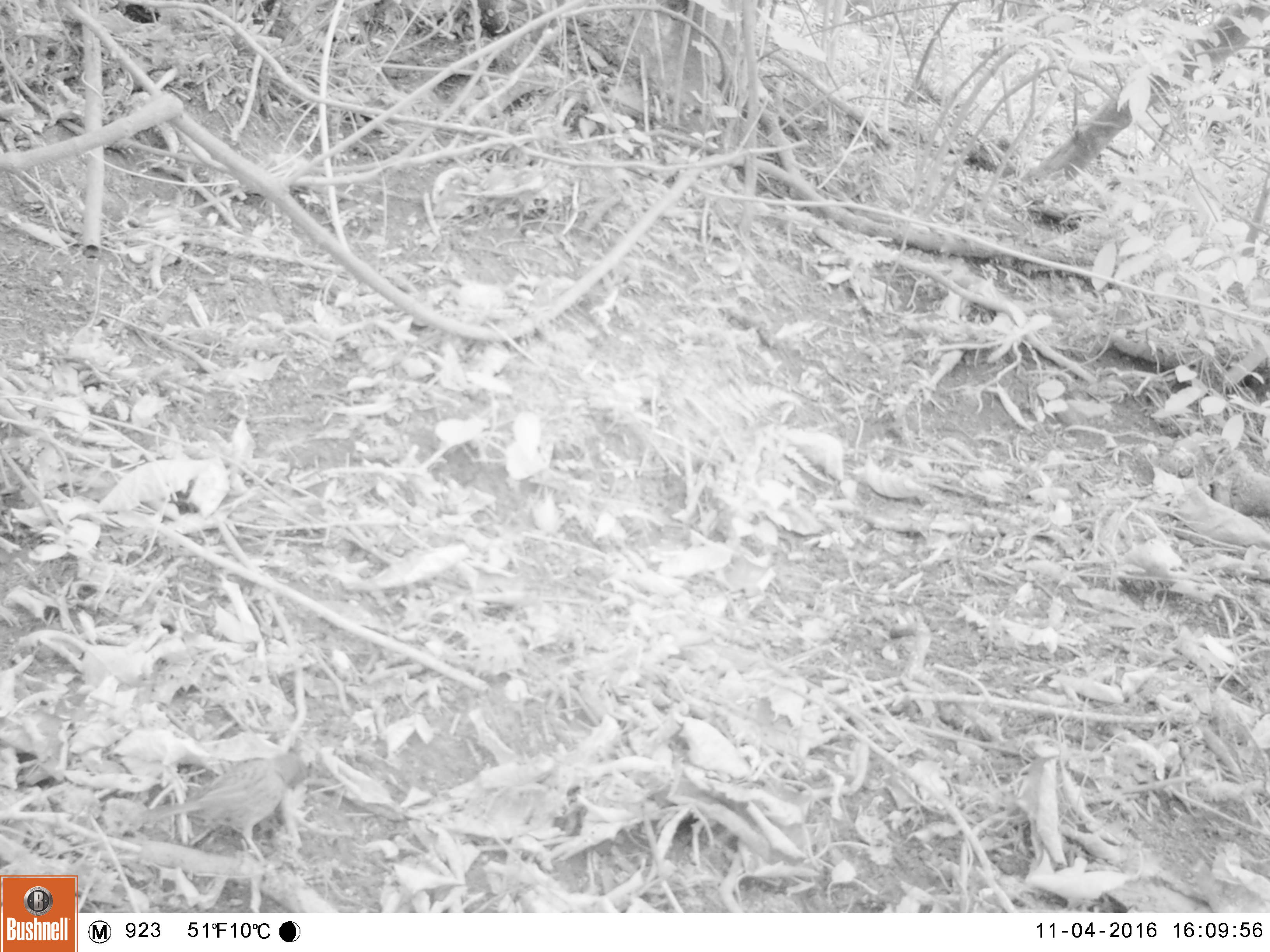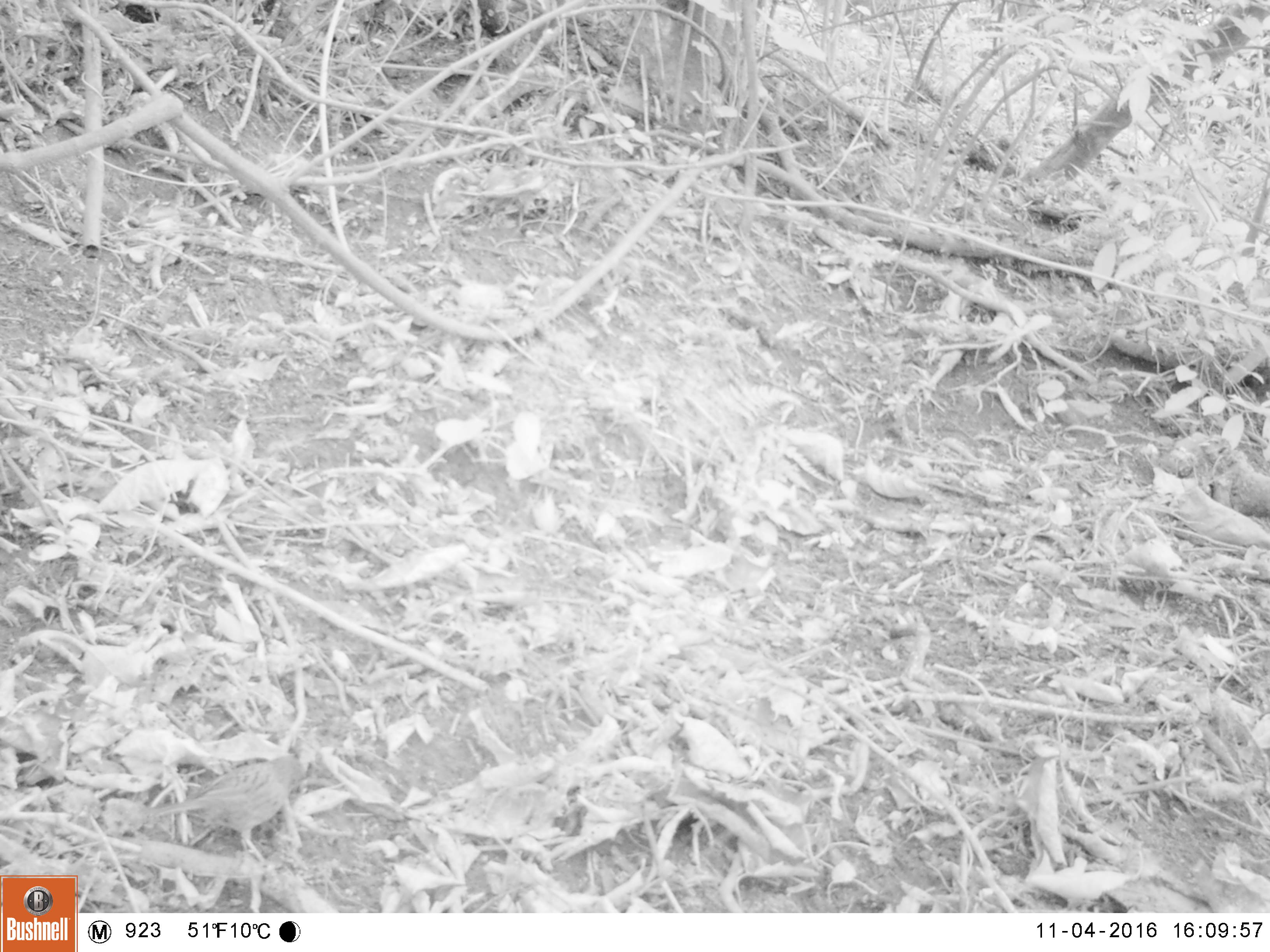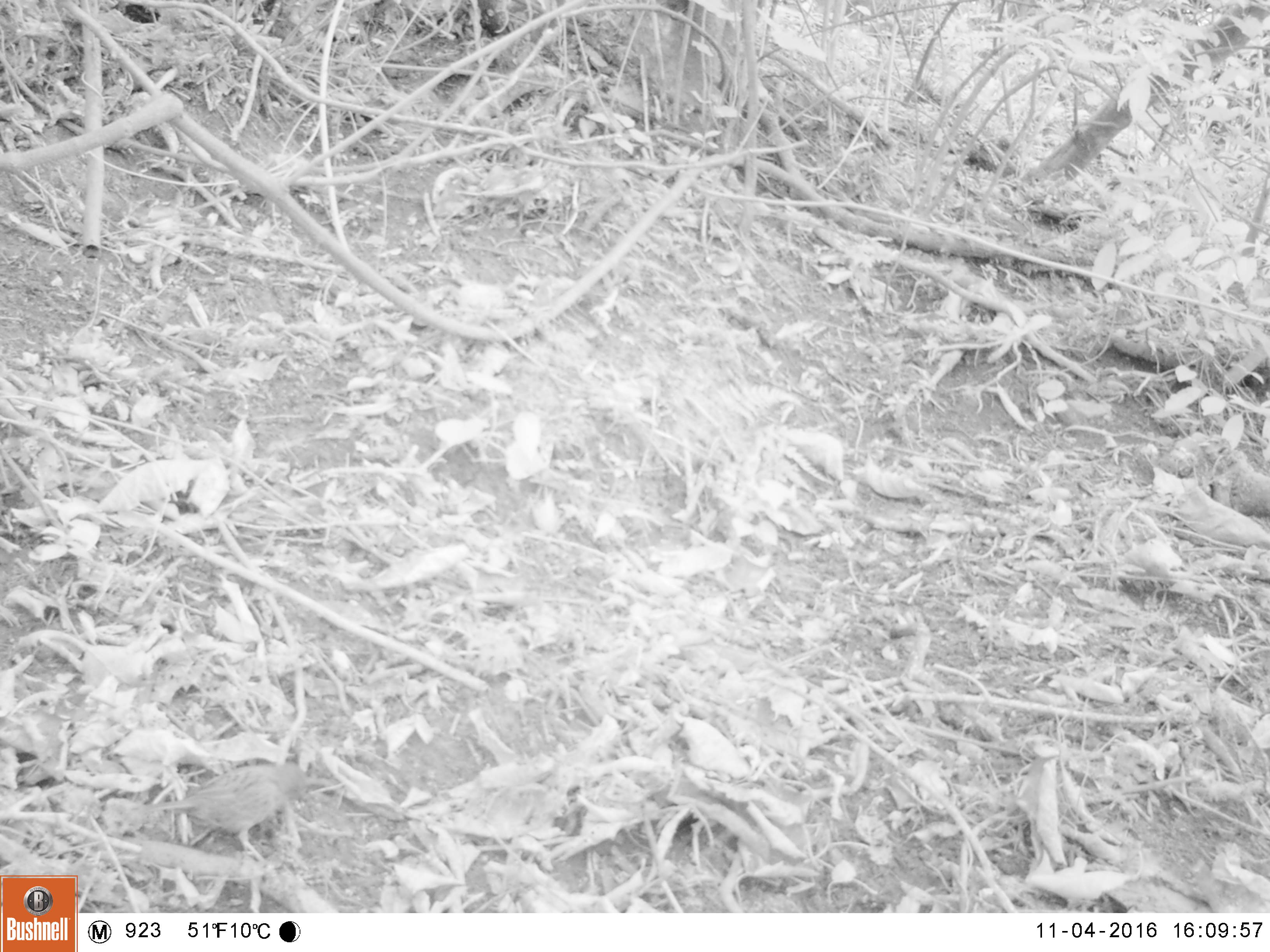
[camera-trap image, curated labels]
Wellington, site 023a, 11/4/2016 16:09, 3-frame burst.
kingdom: Animalia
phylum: Chordata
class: Aves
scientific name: Aves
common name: bird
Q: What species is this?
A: Bird (Aves).